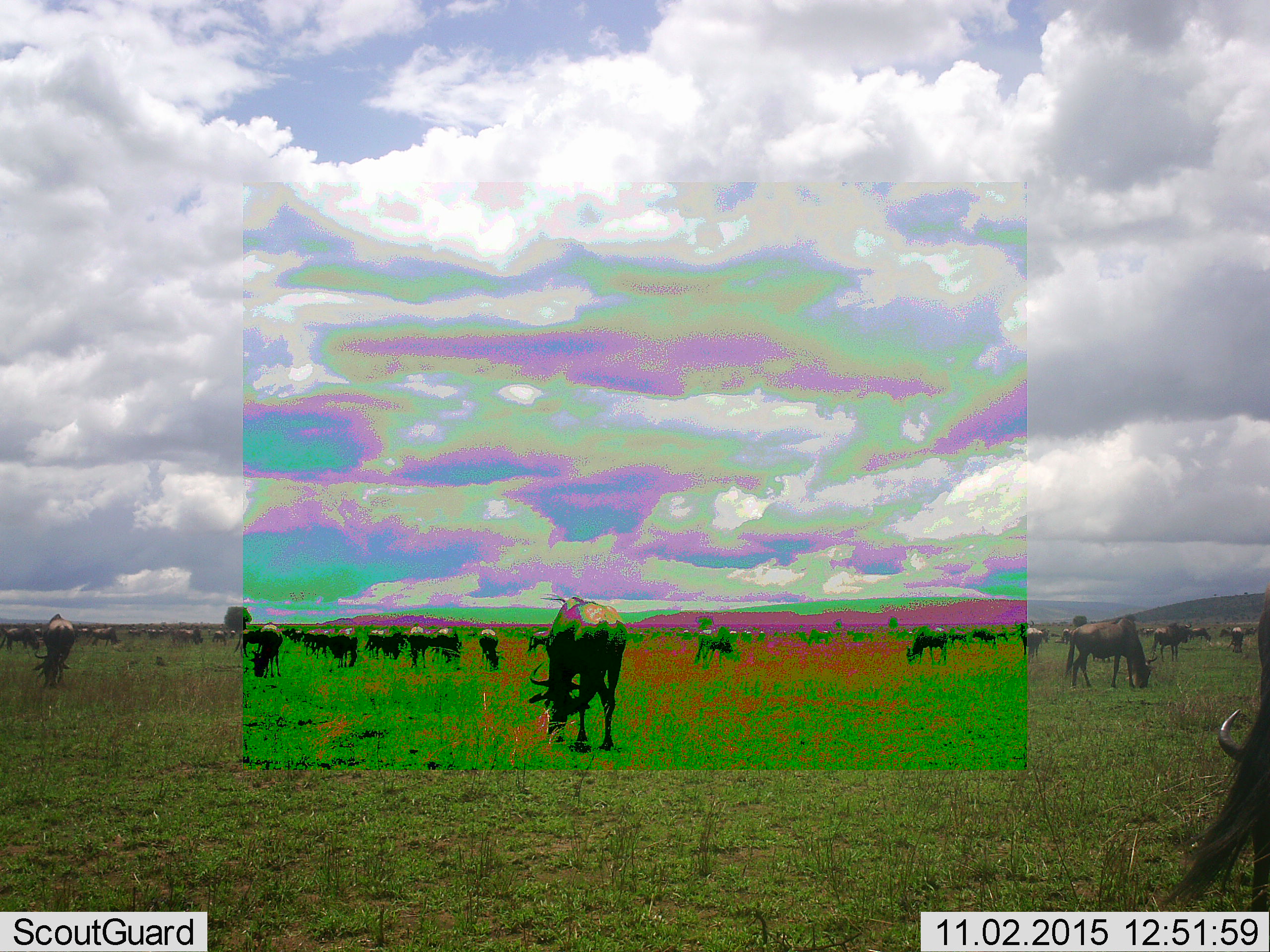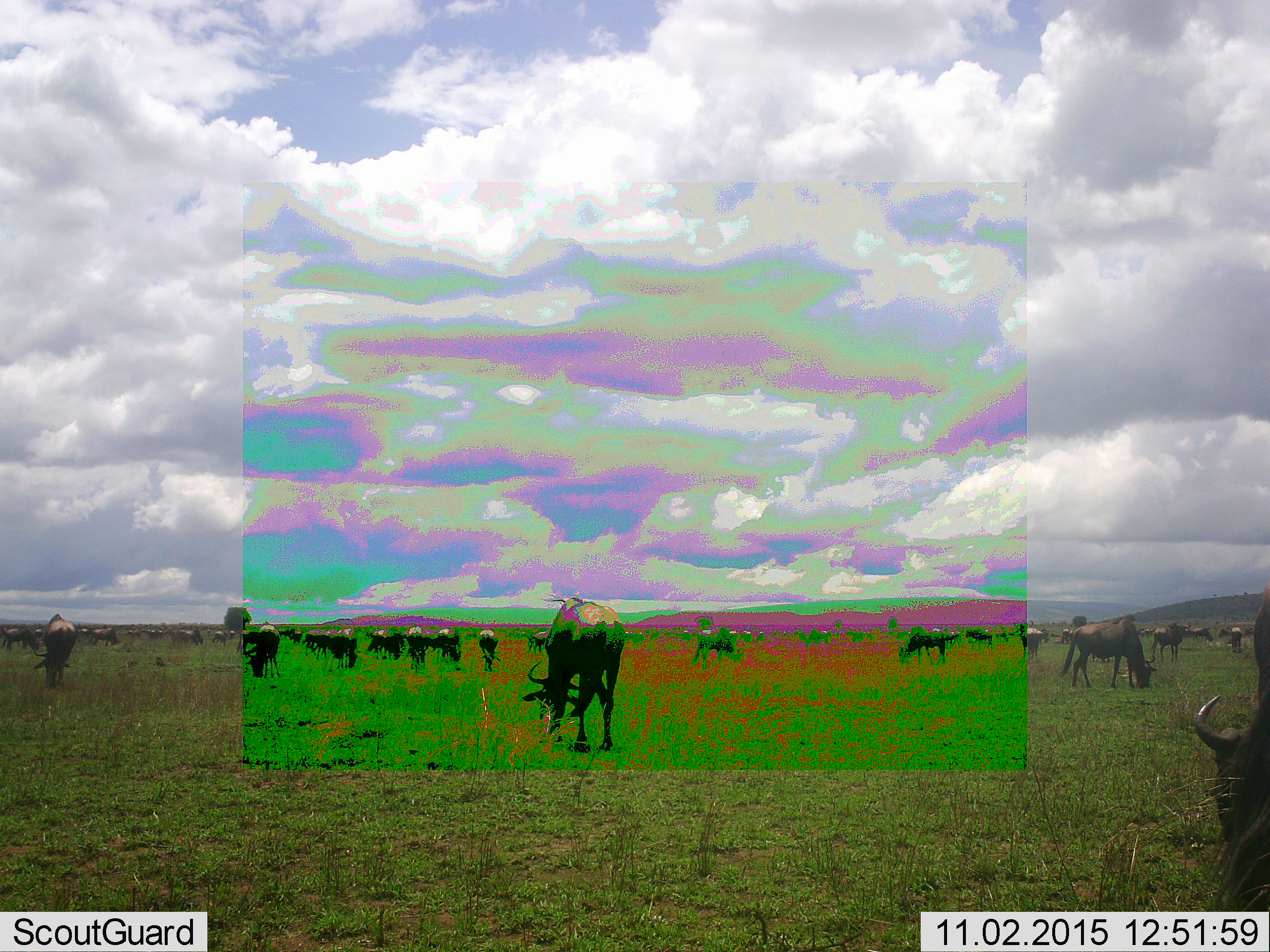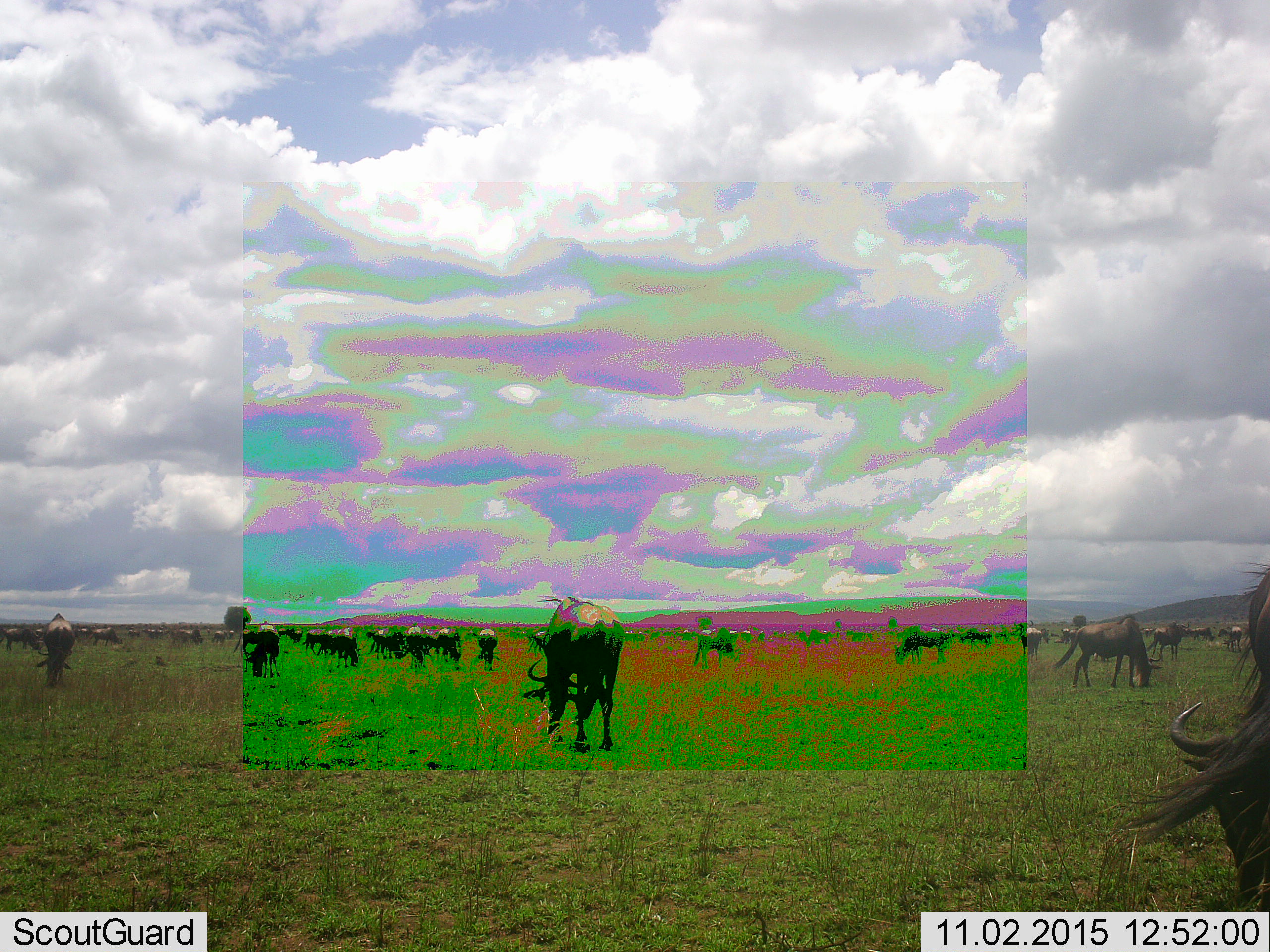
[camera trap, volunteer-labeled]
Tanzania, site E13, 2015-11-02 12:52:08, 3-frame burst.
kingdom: Animalia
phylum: Chordata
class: Mammalia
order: Artiodactyla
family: Bovidae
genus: Connochaetes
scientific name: Connochaetes taurinus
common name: blue wildebeest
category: wildebeest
Wildebeest (blue wildebeest) (Connochaetes taurinus), count 51+. Behavior (volunteer vote fractions): standing 50%, resting 0%, moving 8%, interacting 0%. Young present (vote fraction): 17%. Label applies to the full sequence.